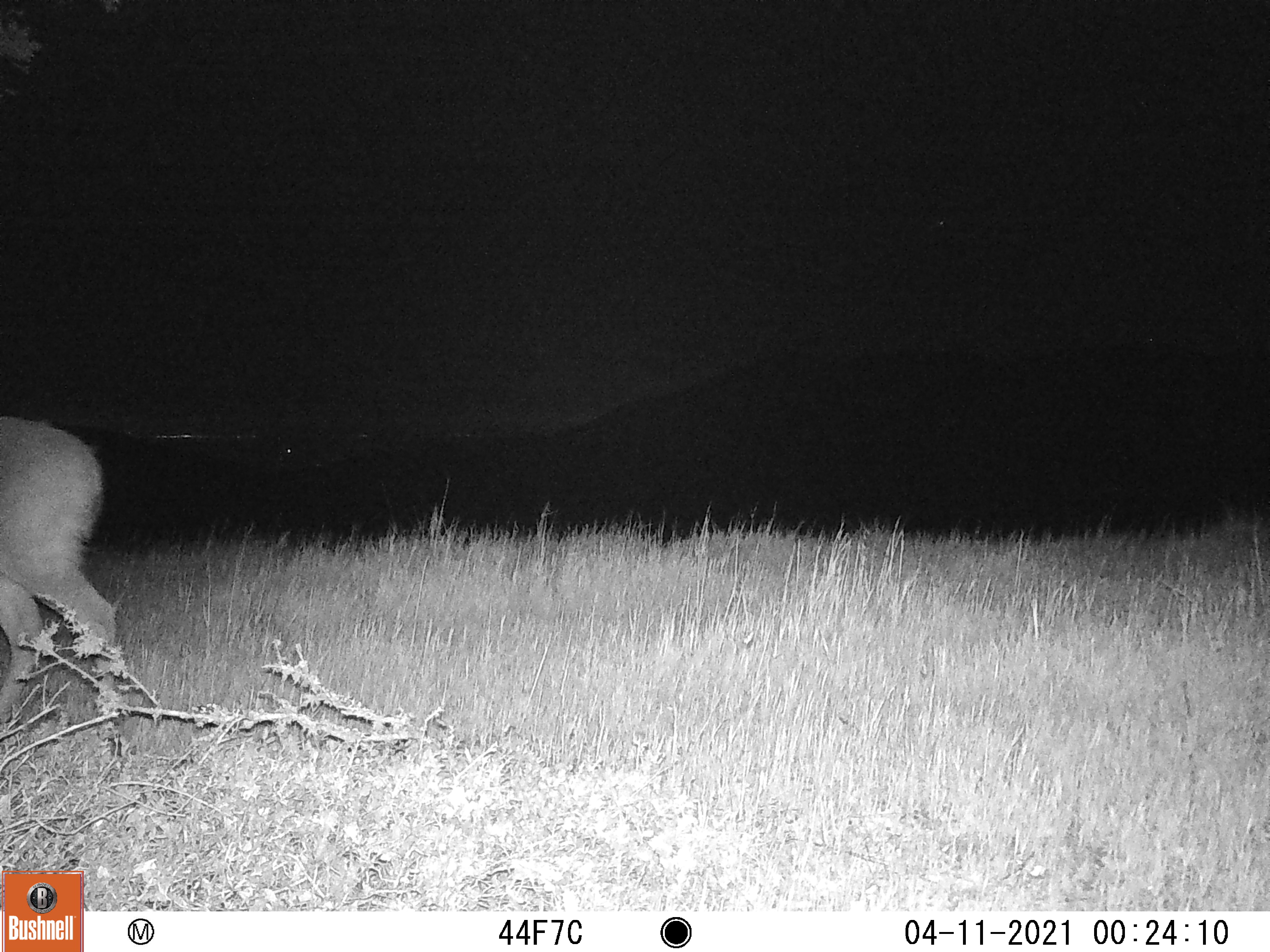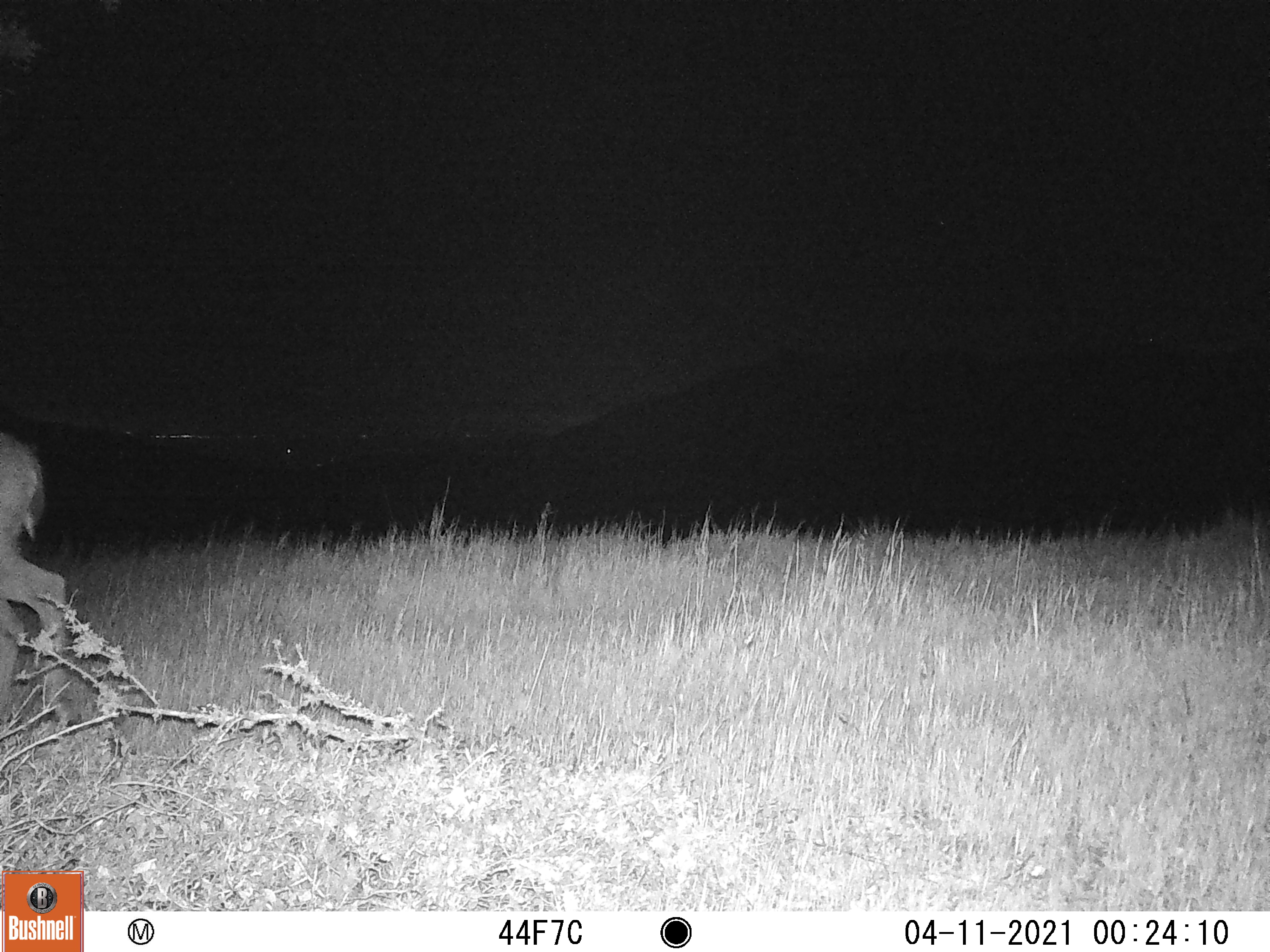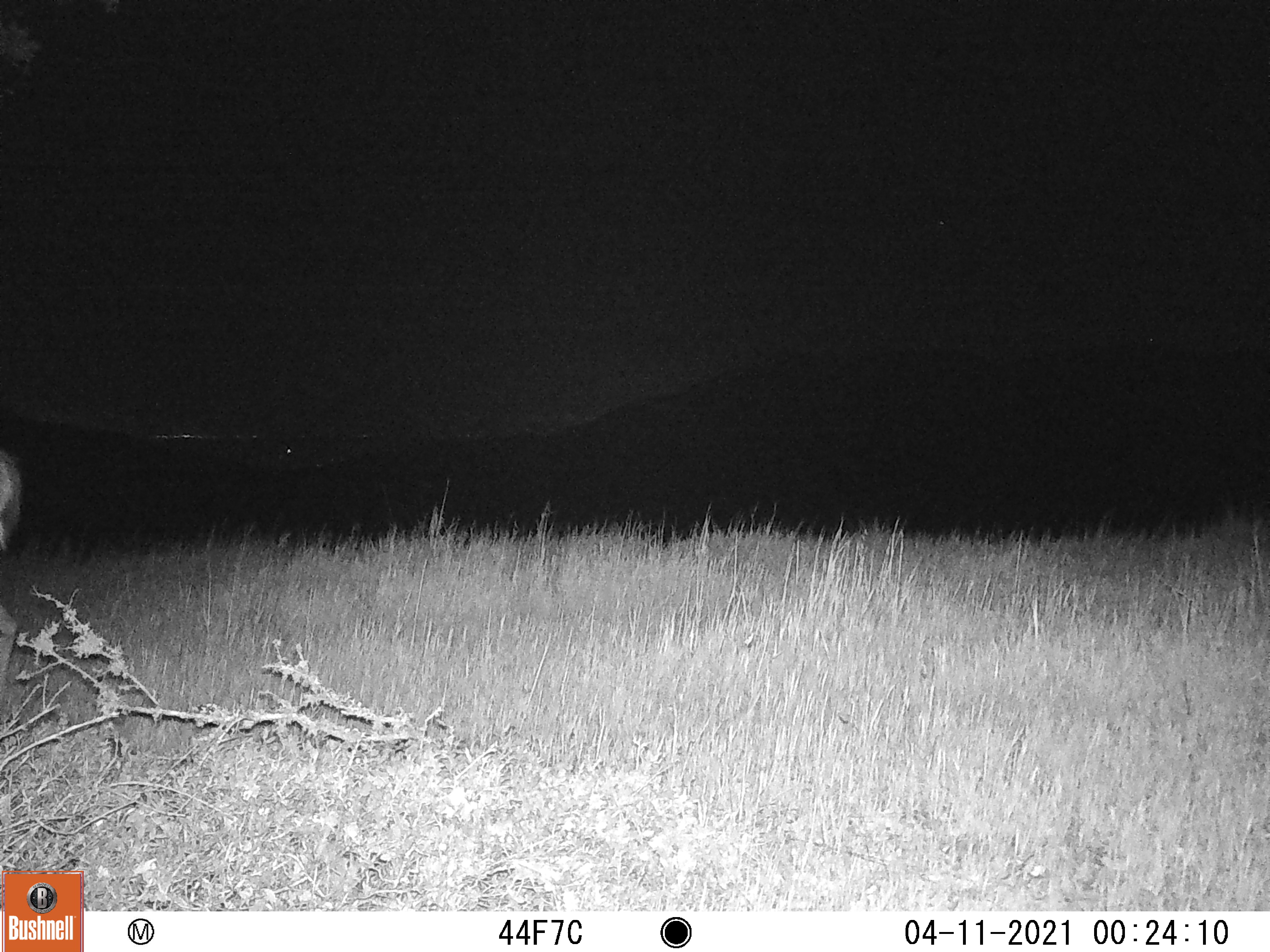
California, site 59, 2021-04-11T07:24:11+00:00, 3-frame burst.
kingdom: Animalia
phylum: Chordata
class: Mammalia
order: Artiodactyla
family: Cervidae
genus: Odocoileus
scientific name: Odocoileus hemionus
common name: mule deer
Mule deer (Odocoileus hemionus).